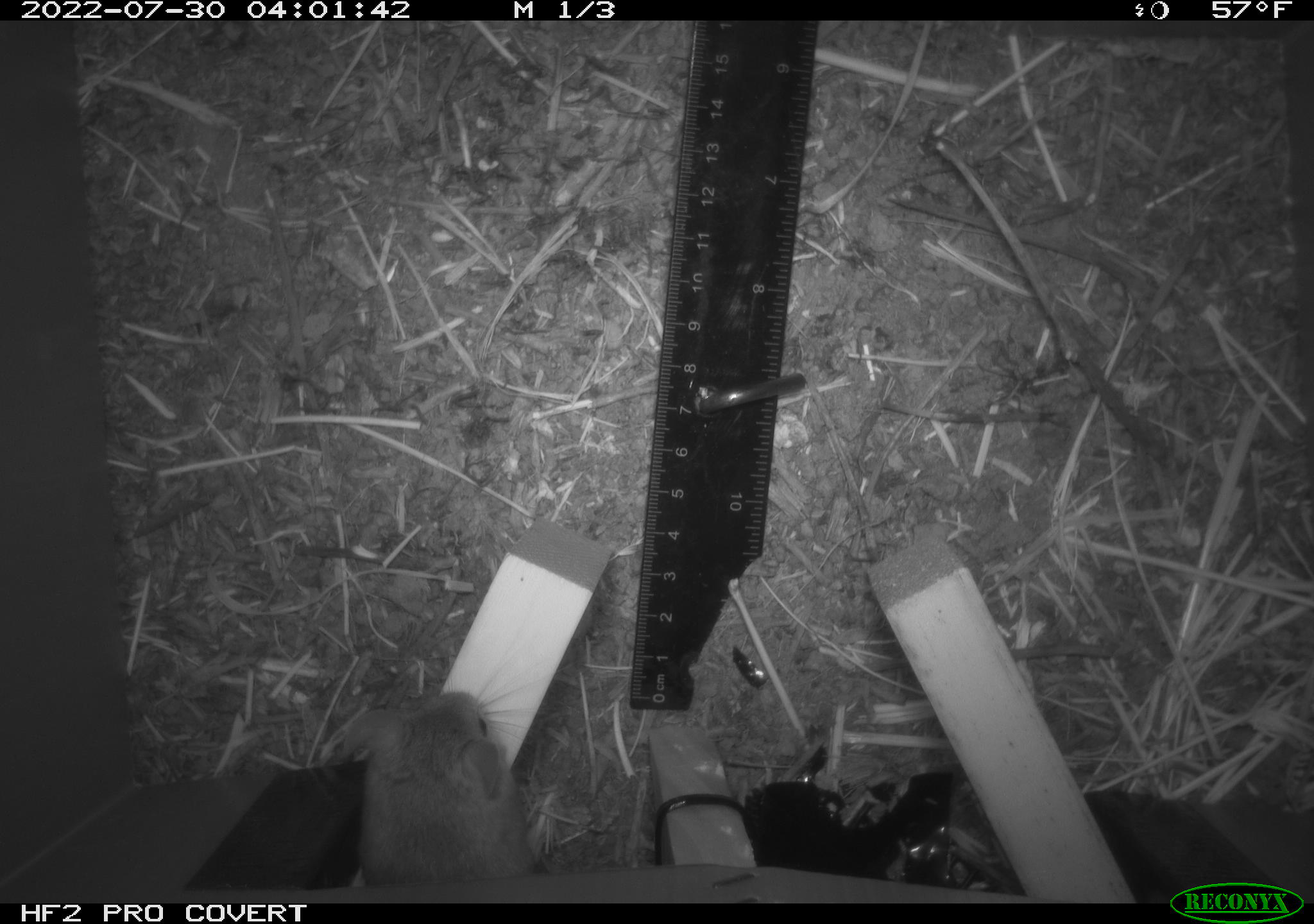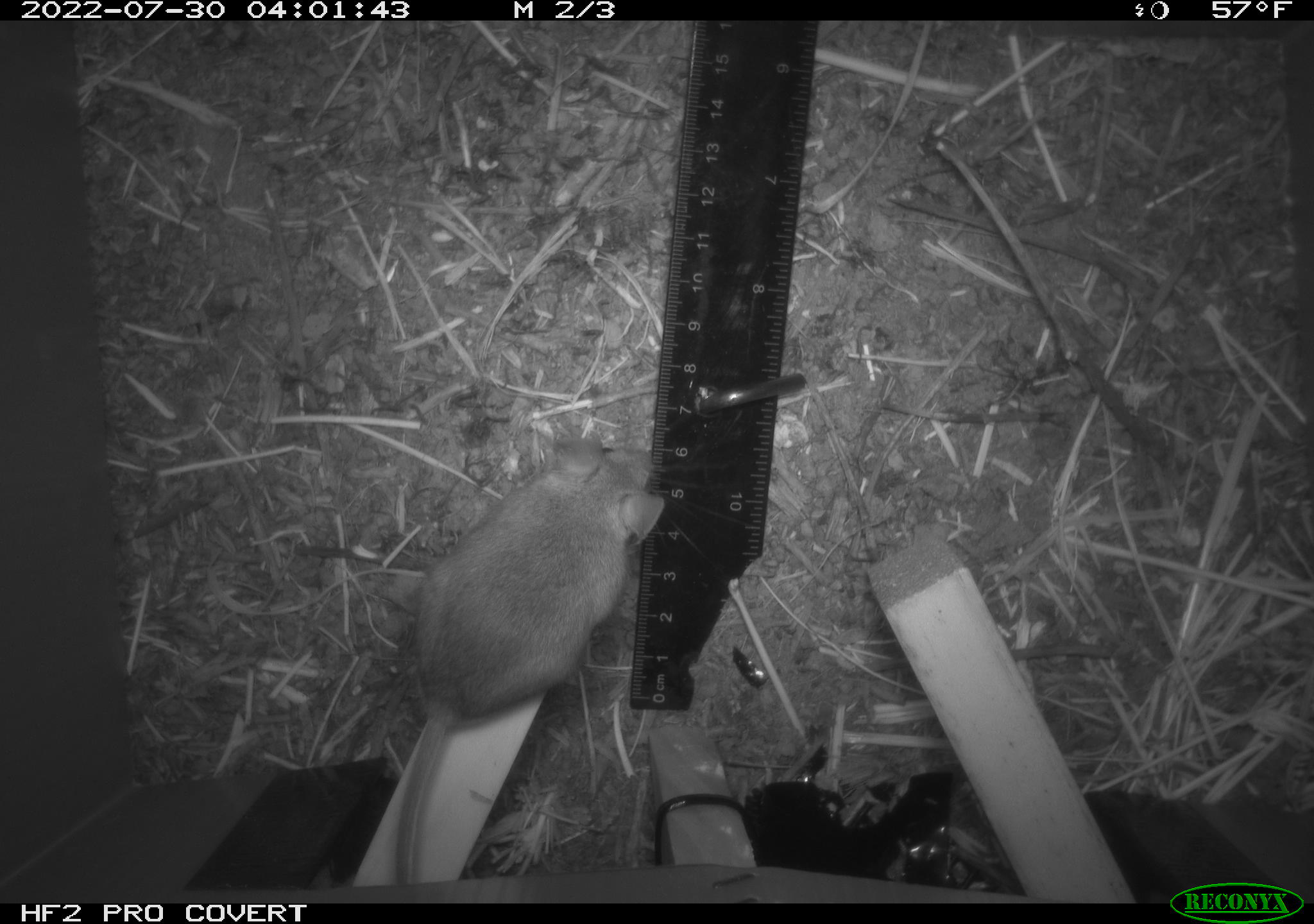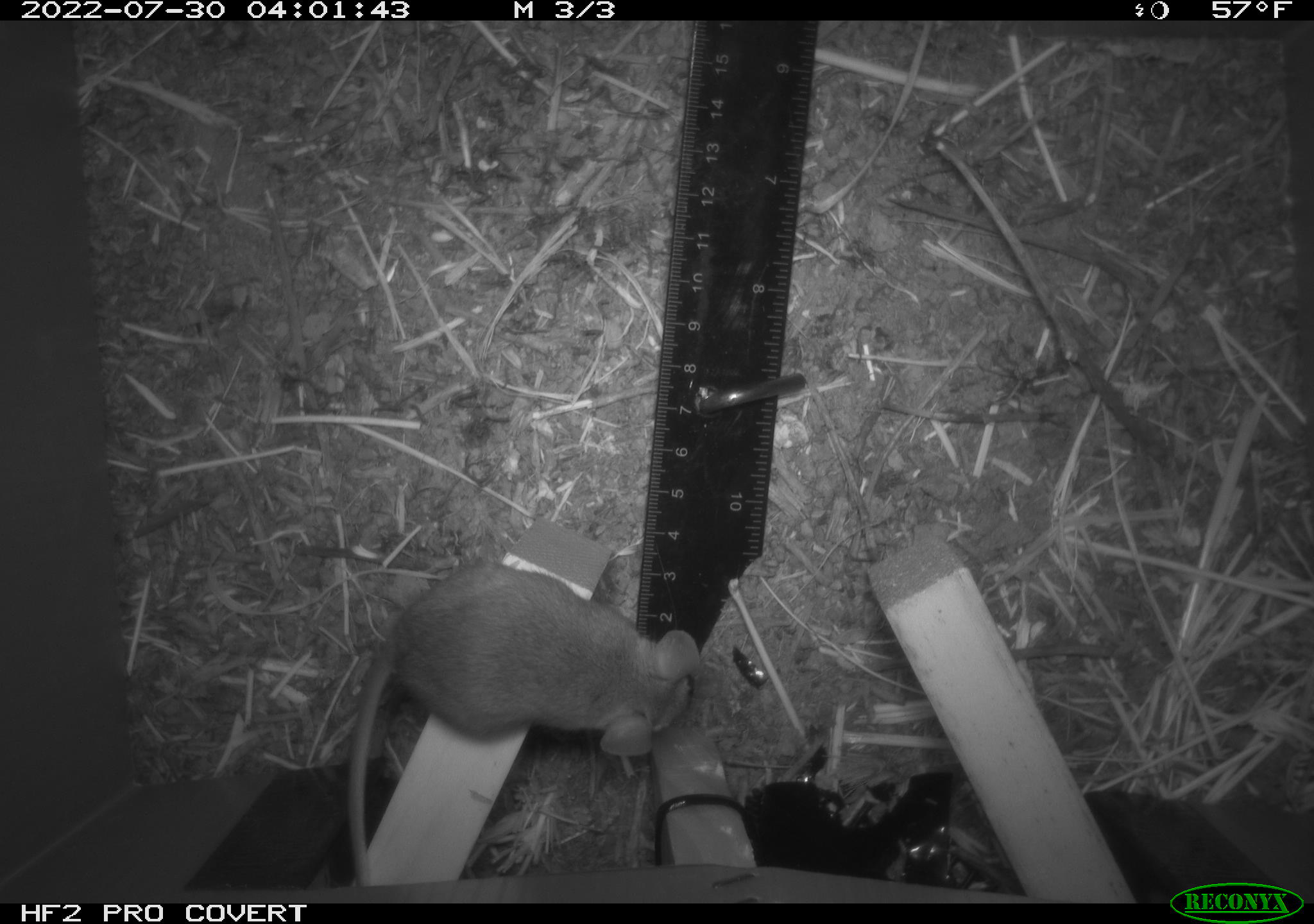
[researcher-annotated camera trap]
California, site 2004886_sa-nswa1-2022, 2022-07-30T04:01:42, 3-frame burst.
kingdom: Animalia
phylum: Chordata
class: Mammalia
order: Rodentia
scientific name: Rodentia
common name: mouse species